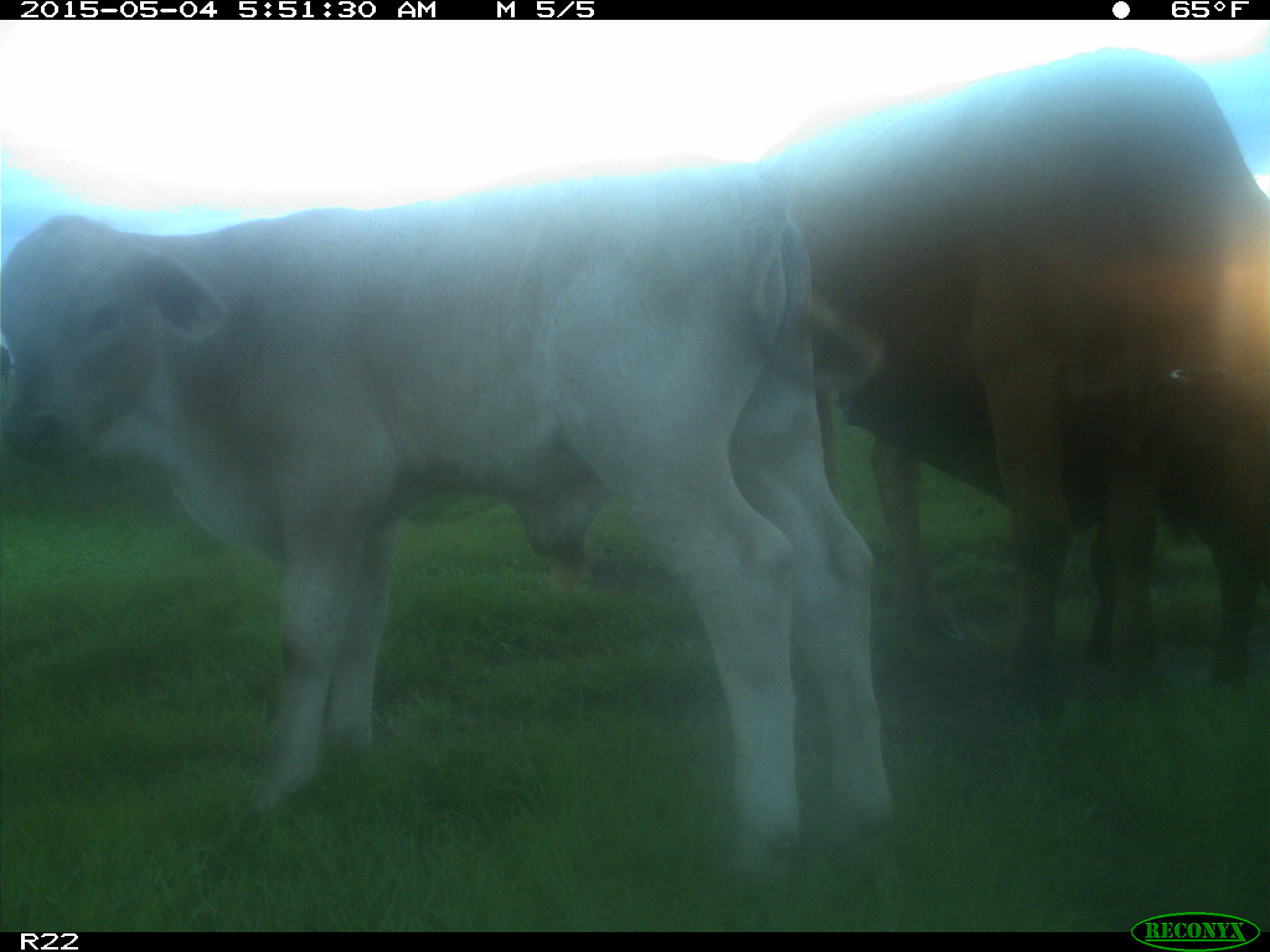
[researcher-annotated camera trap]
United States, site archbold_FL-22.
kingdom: Animalia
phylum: Chordata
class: Mammalia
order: Artiodactyla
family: Bovidae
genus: Bos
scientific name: Bos taurus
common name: domestic cow